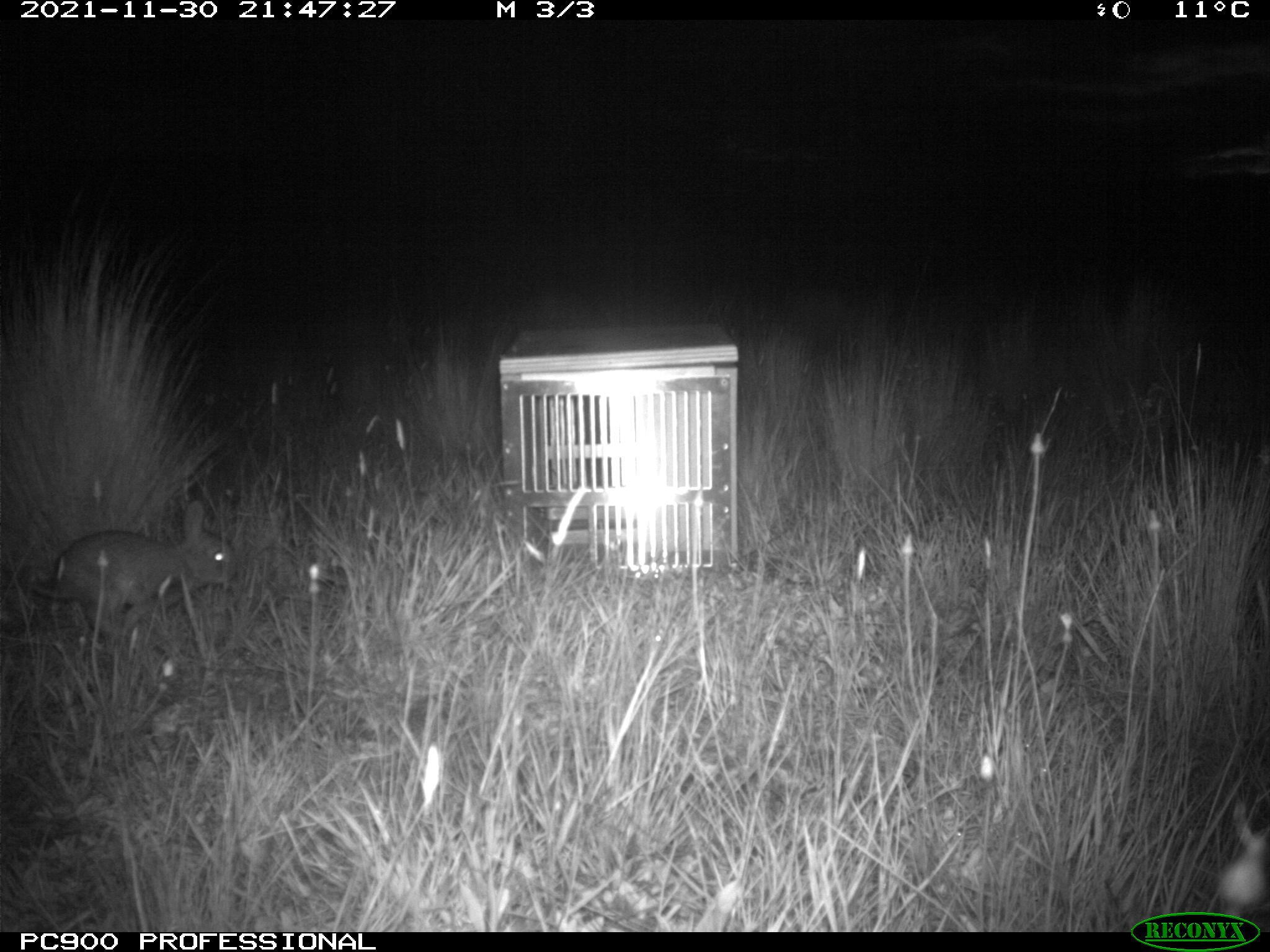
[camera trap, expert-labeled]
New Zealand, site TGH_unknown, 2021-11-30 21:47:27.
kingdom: Animalia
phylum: Chordata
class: Mammalia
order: Lagomorpha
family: Leporidae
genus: Oryctolagus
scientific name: Oryctolagus cuniculus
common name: european rabbit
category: rabbit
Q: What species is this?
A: Rabbit (european rabbit) (Oryctolagus cuniculus).